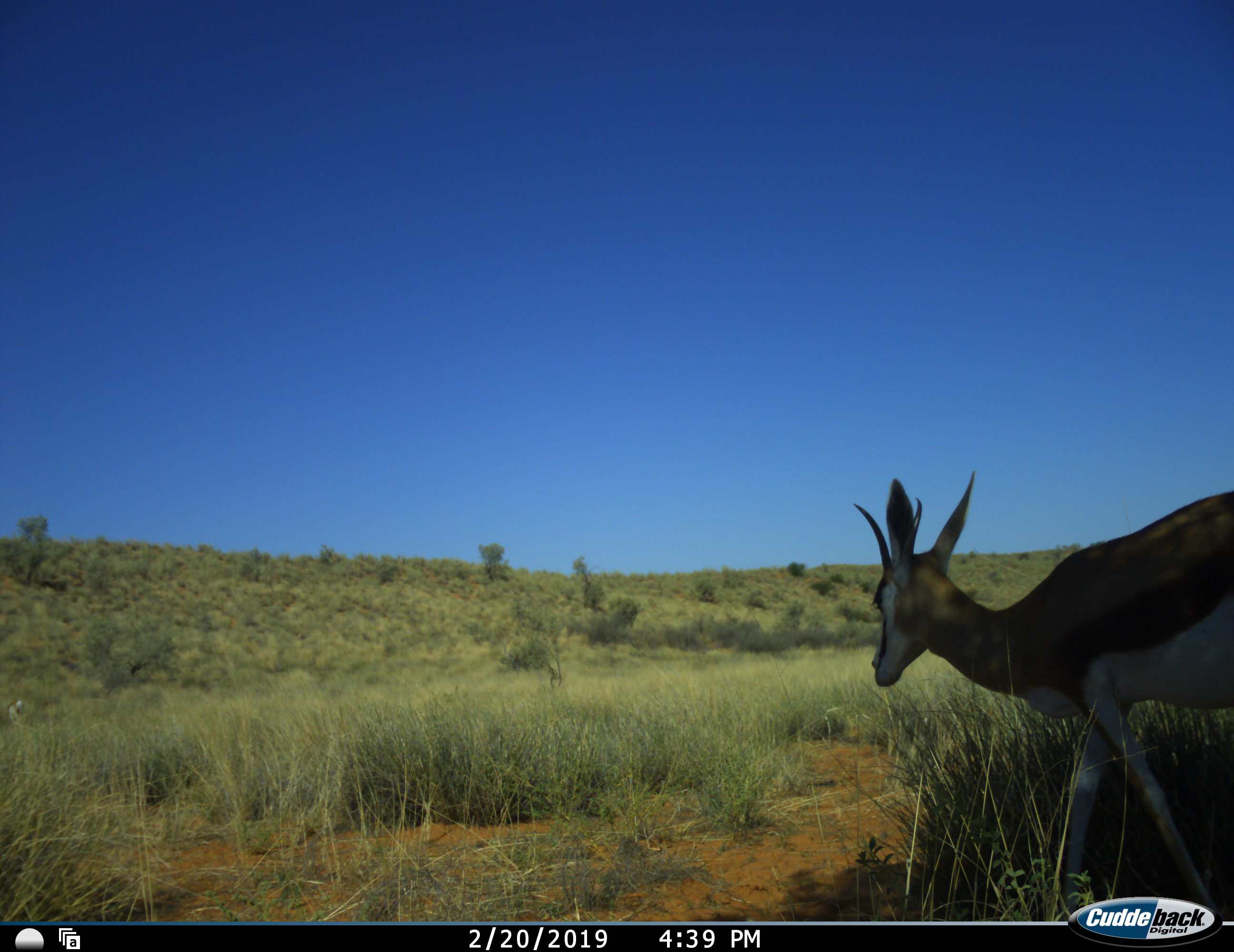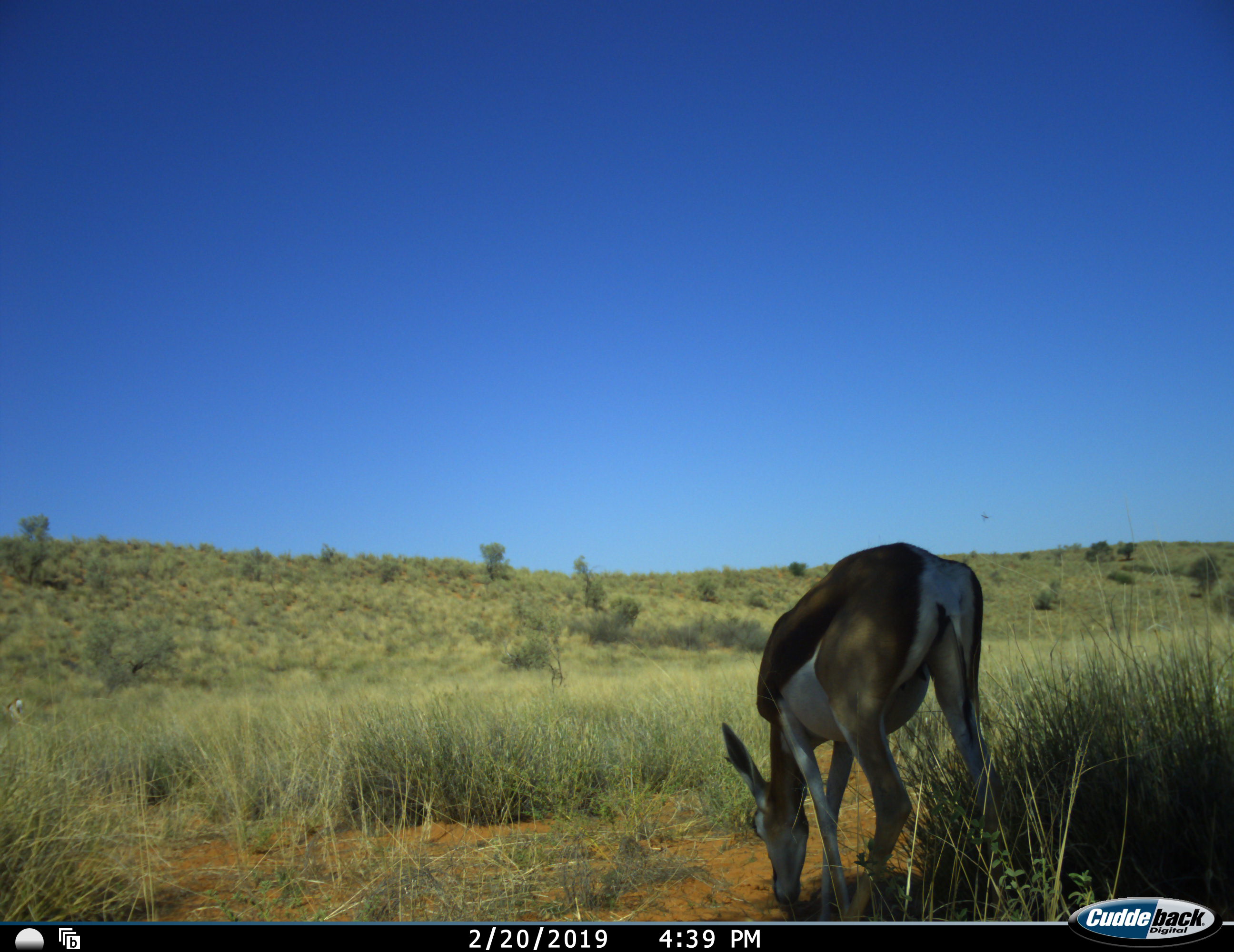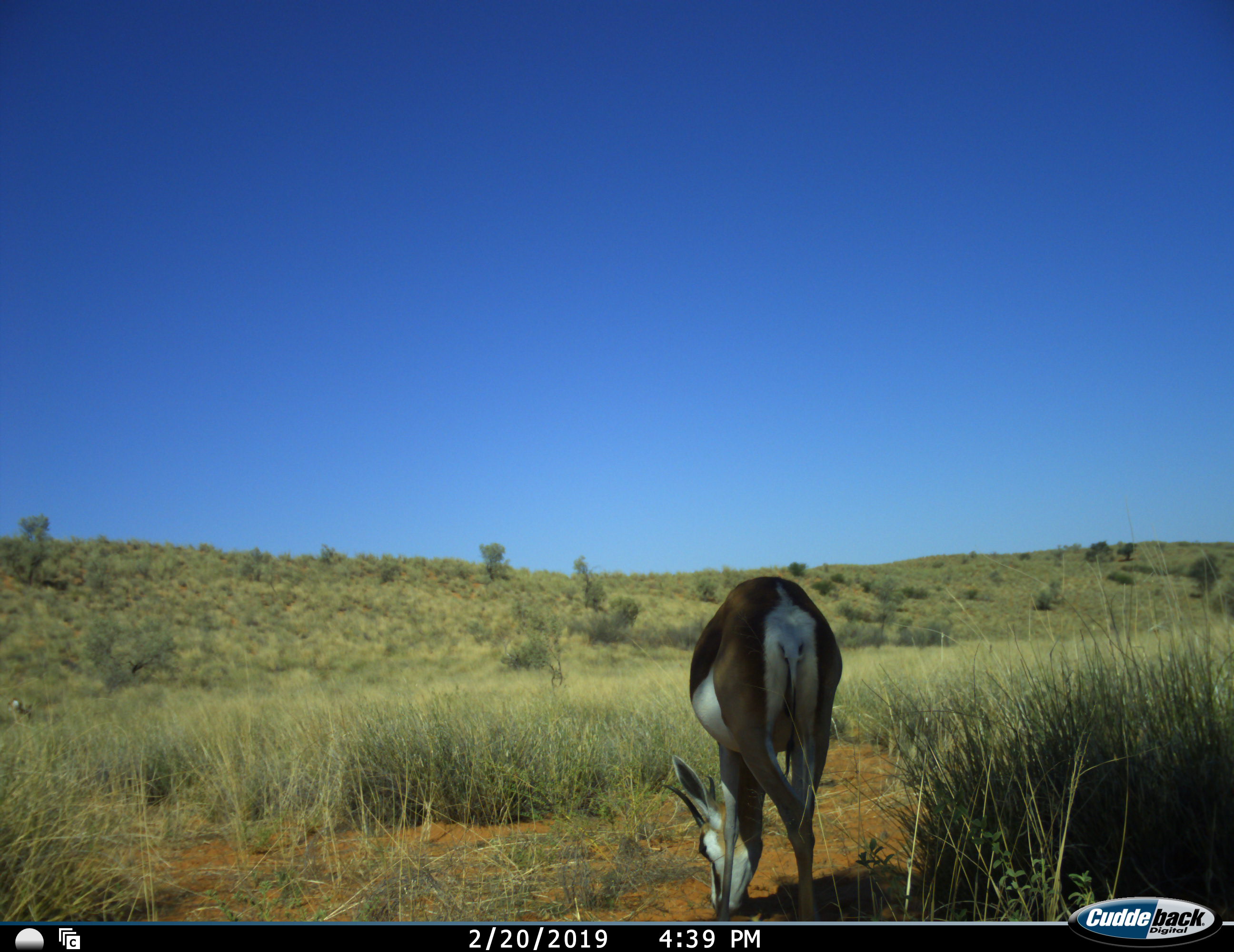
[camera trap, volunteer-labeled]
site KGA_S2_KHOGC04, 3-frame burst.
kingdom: Animalia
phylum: Chordata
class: Mammalia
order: Artiodactyla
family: Bovidae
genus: Antidorcas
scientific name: Antidorcas marsupialis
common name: springbok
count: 1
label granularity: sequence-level